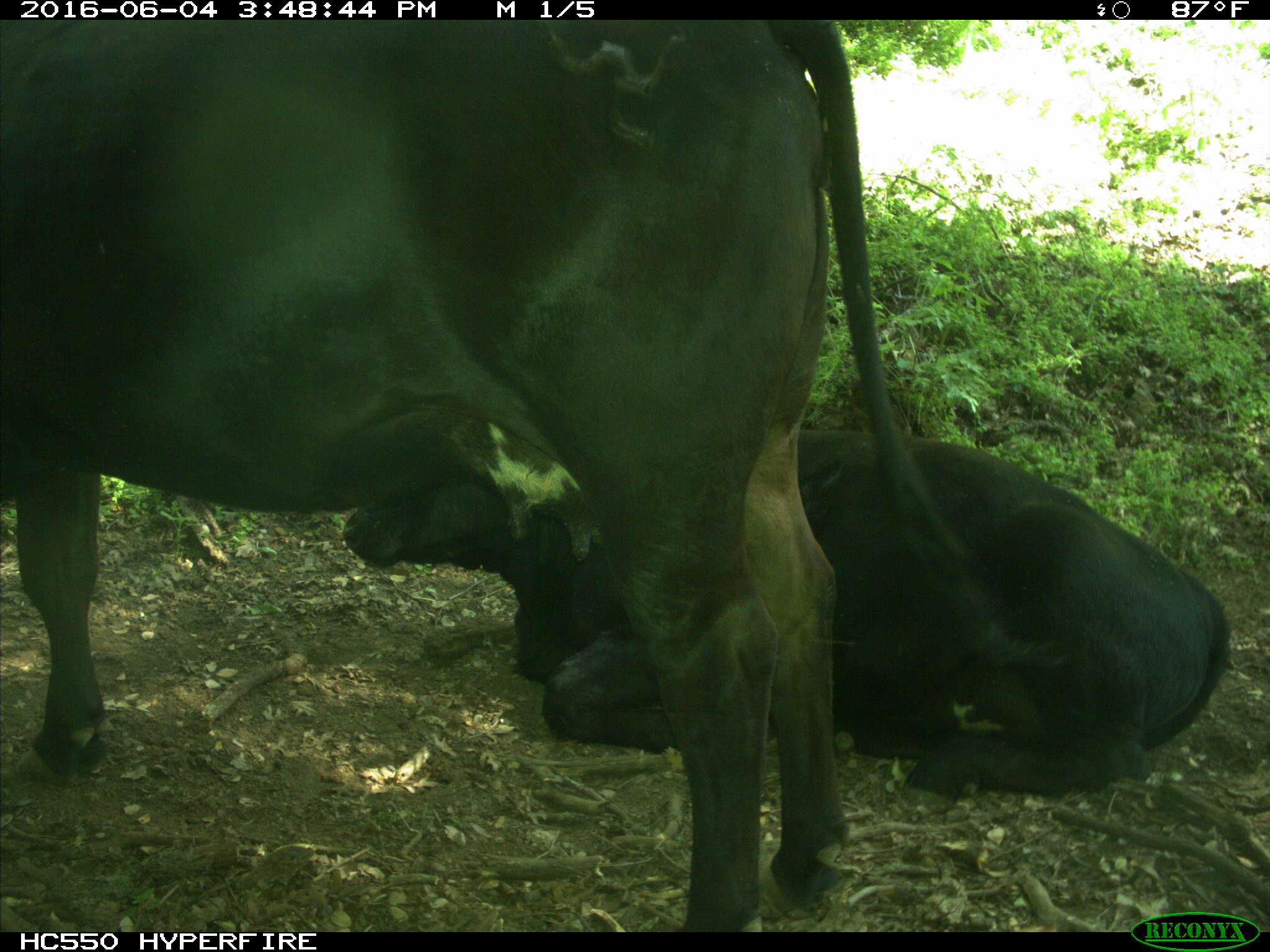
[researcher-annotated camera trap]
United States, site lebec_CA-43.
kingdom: Animalia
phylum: Chordata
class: Mammalia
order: Artiodactyla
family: Bovidae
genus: Bos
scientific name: Bos taurus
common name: domestic cow